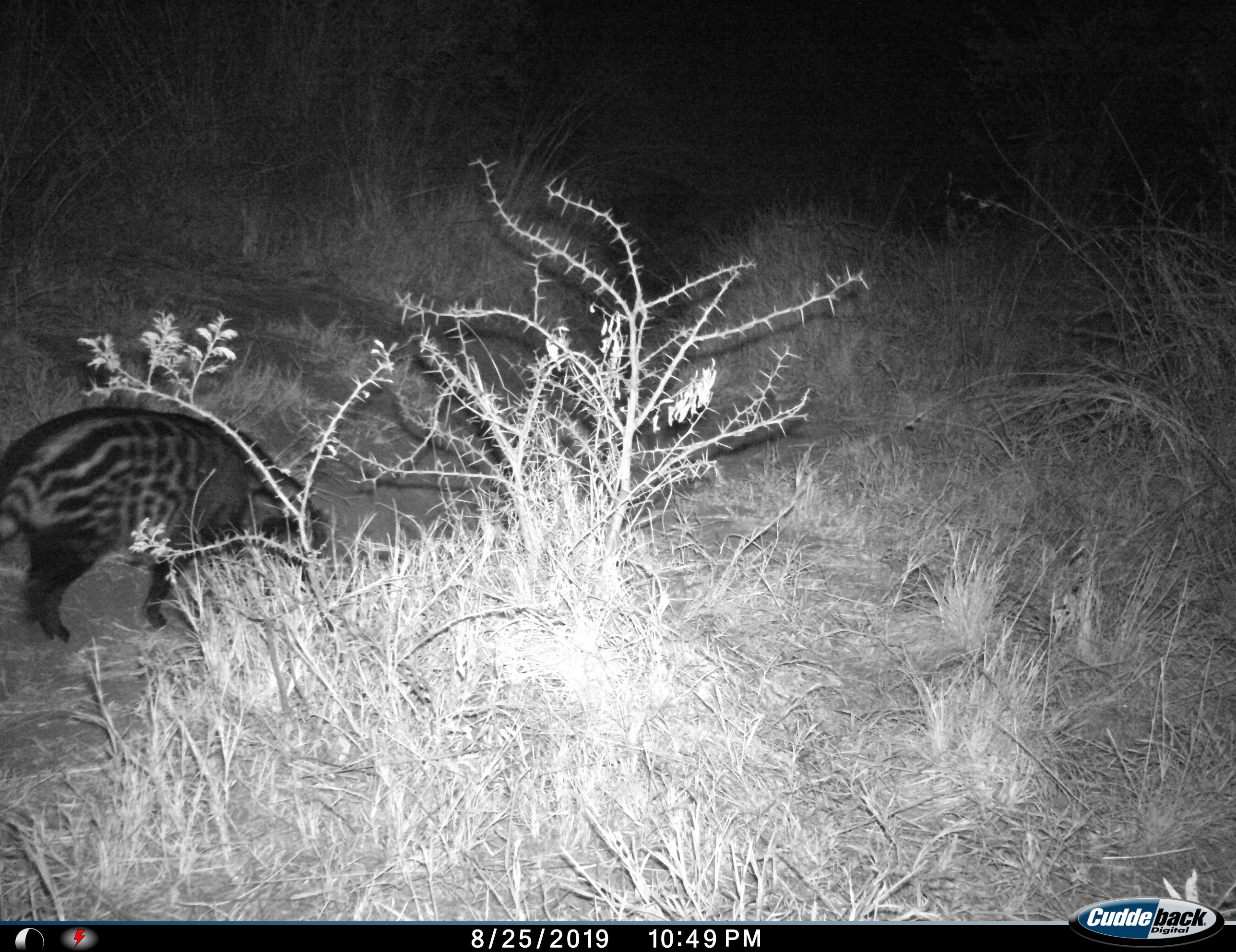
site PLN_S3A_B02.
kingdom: Animalia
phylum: Chordata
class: Mammalia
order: Carnivora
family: Viverridae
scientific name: Viverridae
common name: civet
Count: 1.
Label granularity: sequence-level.